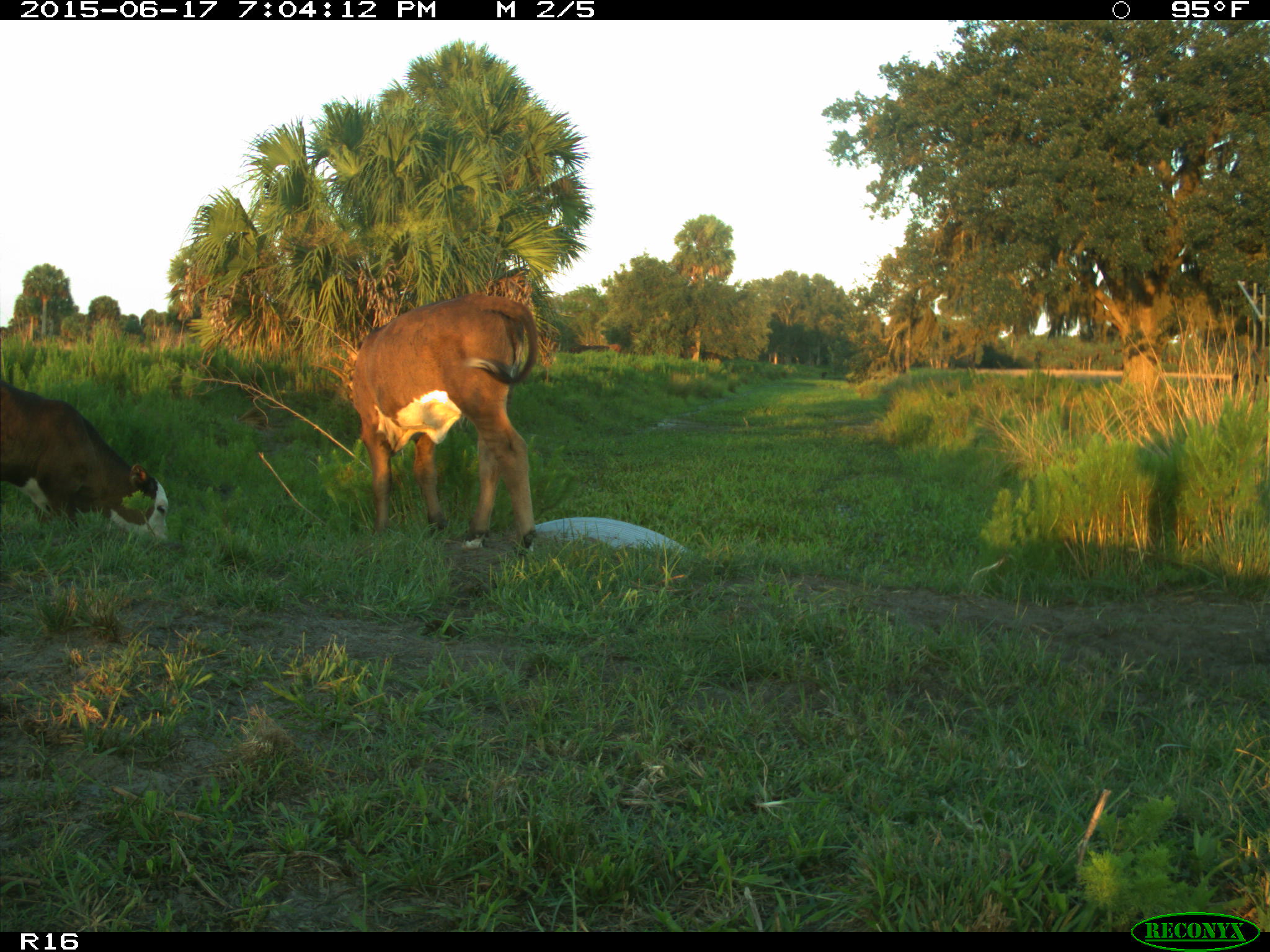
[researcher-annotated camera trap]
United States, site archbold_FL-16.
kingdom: Animalia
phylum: Chordata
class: Mammalia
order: Artiodactyla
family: Bovidae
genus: Bos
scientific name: Bos taurus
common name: domestic cow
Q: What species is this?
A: Bos taurus (domestic cow).